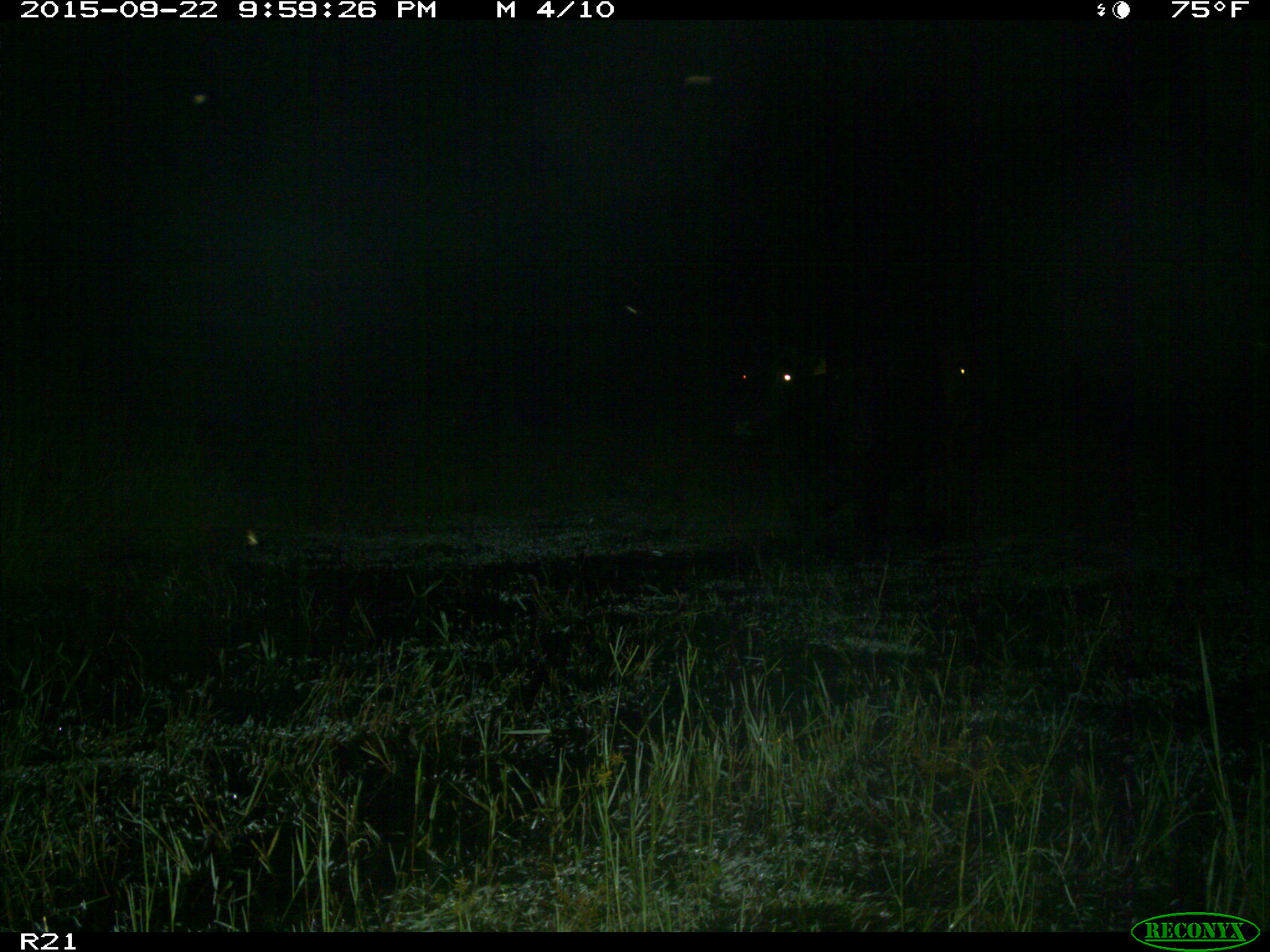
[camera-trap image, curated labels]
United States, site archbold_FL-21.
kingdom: Animalia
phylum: Chordata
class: Mammalia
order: Artiodactyla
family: Bovidae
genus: Bos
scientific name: Bos taurus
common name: domestic cow